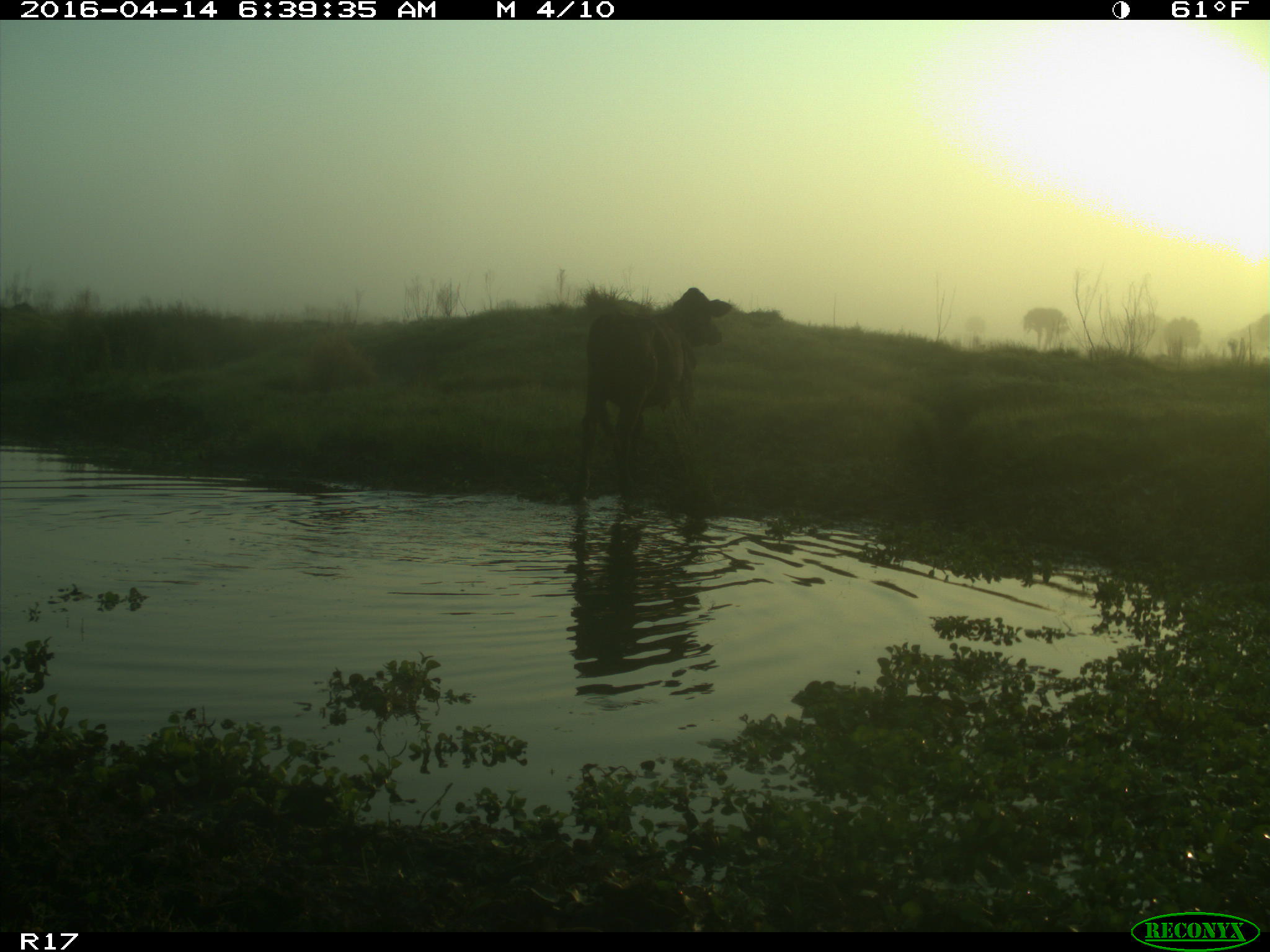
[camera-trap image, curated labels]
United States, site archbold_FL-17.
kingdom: Animalia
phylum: Chordata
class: Mammalia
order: Artiodactyla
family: Bovidae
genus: Bos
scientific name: Bos taurus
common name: domestic cow